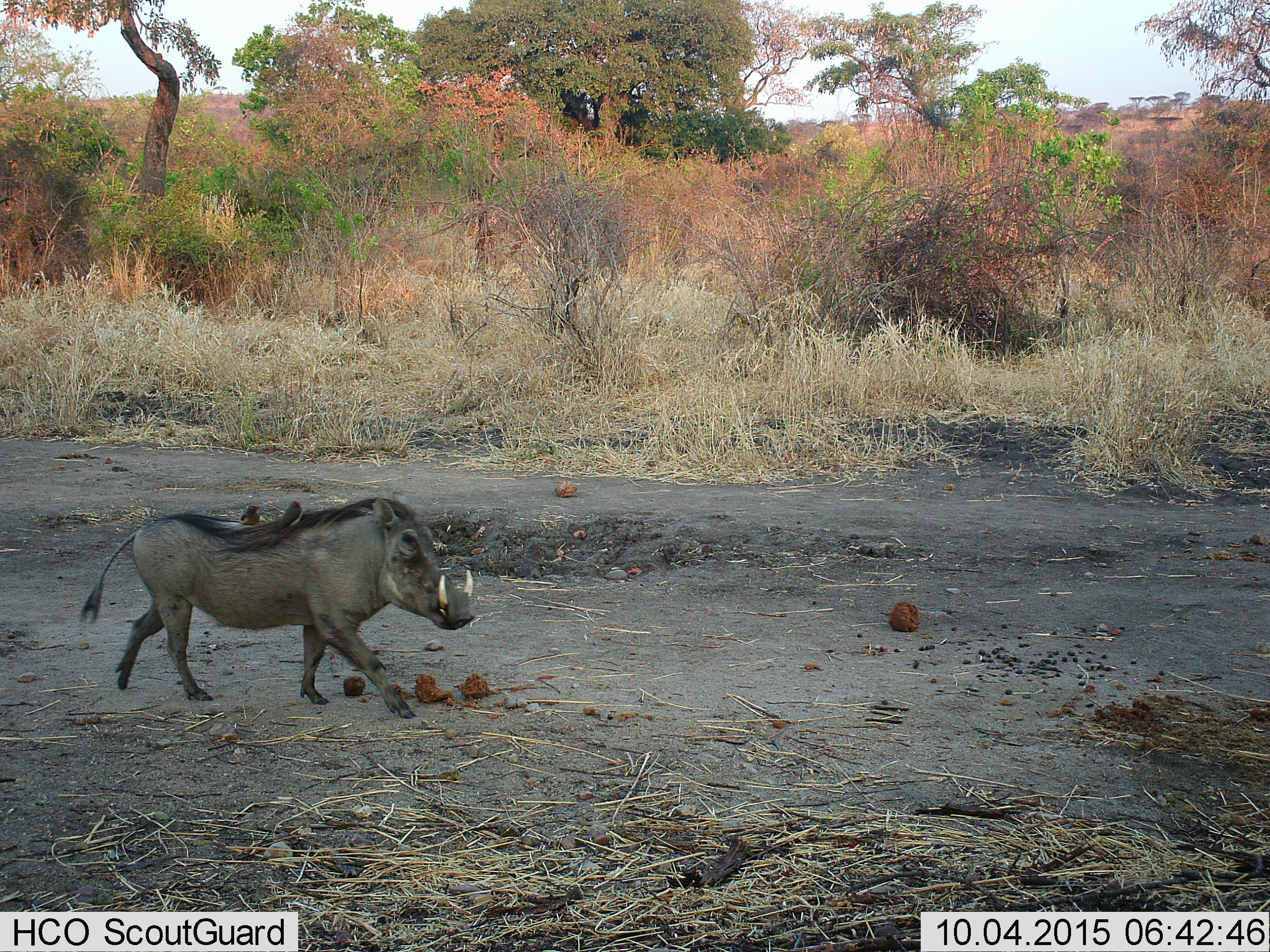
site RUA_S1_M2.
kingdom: Animalia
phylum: Chordata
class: Aves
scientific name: Aves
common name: bird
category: birdother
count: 2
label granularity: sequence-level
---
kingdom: Animalia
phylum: Chordata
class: Mammalia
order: Artiodactyla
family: Suidae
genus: Phacochoerus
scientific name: Phacochoerus africanus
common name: warthog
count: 1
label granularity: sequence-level